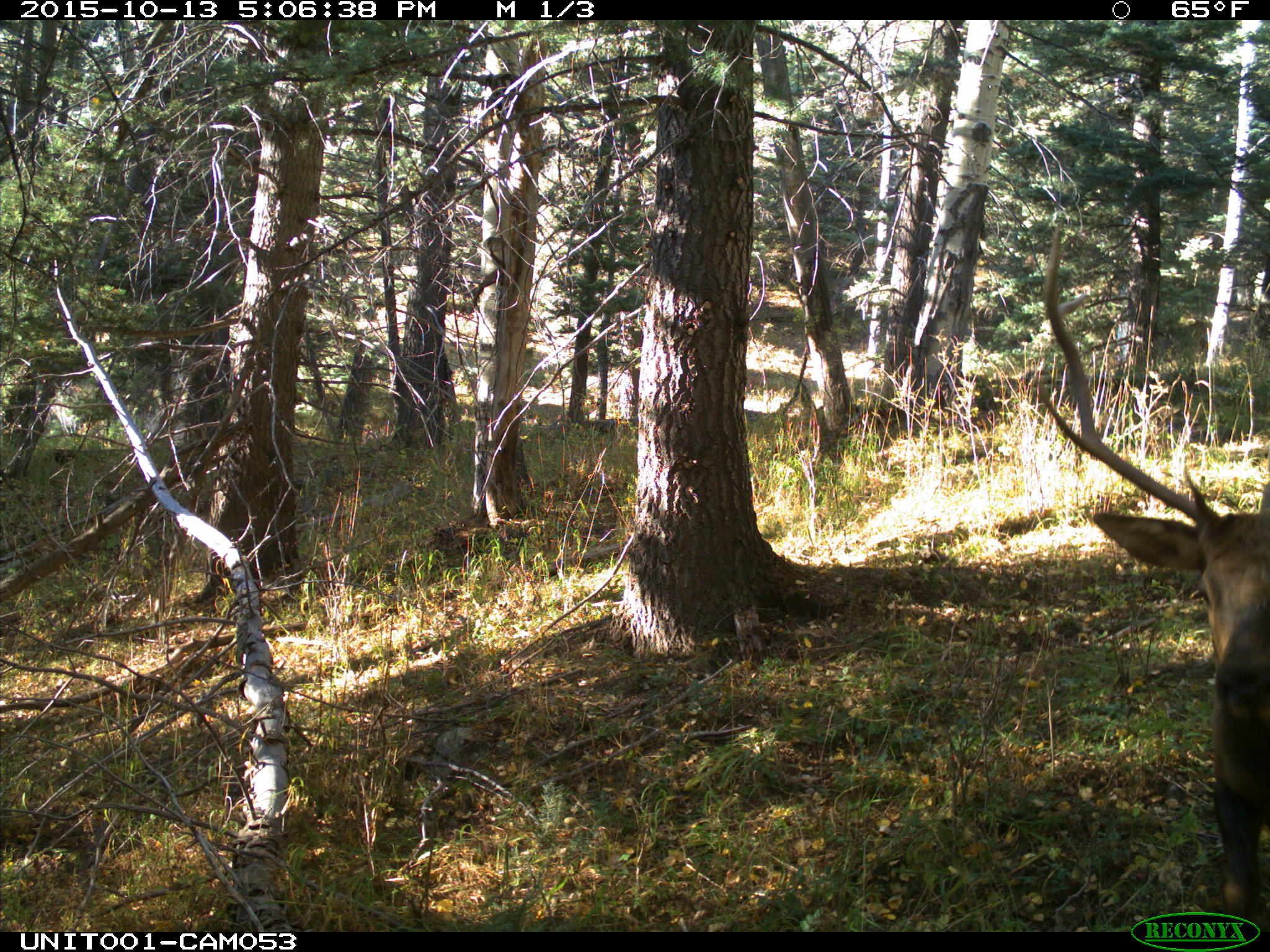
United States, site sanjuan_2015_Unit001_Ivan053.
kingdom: Animalia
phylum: Chordata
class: Mammalia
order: Artiodactyla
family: Cervidae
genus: Cervus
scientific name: Cervus elaphus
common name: red deer